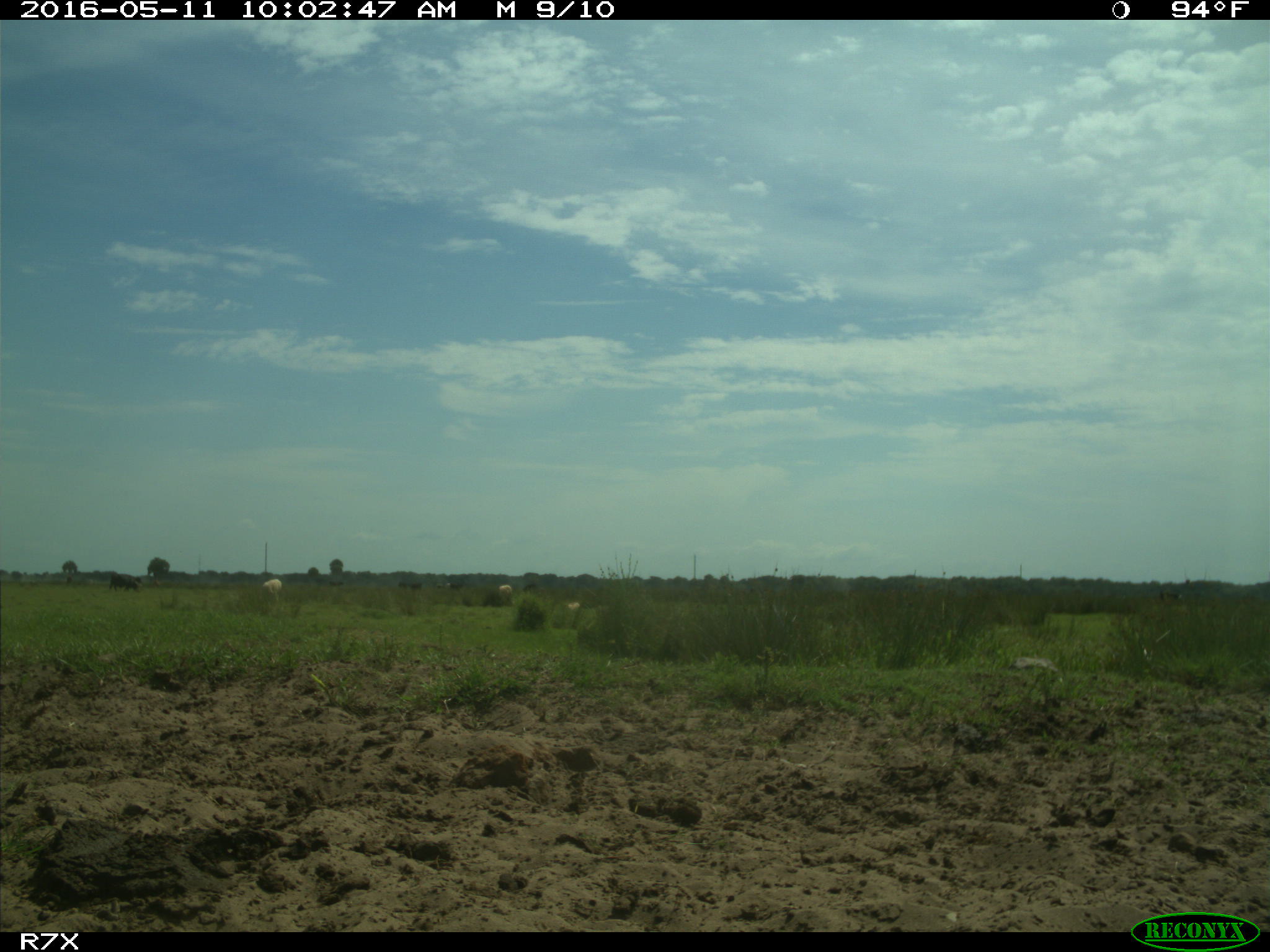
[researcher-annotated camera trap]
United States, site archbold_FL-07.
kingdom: Animalia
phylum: Chordata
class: Mammalia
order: Artiodactyla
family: Bovidae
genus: Bos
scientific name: Bos taurus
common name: domestic cow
Bos taurus (domestic cow).